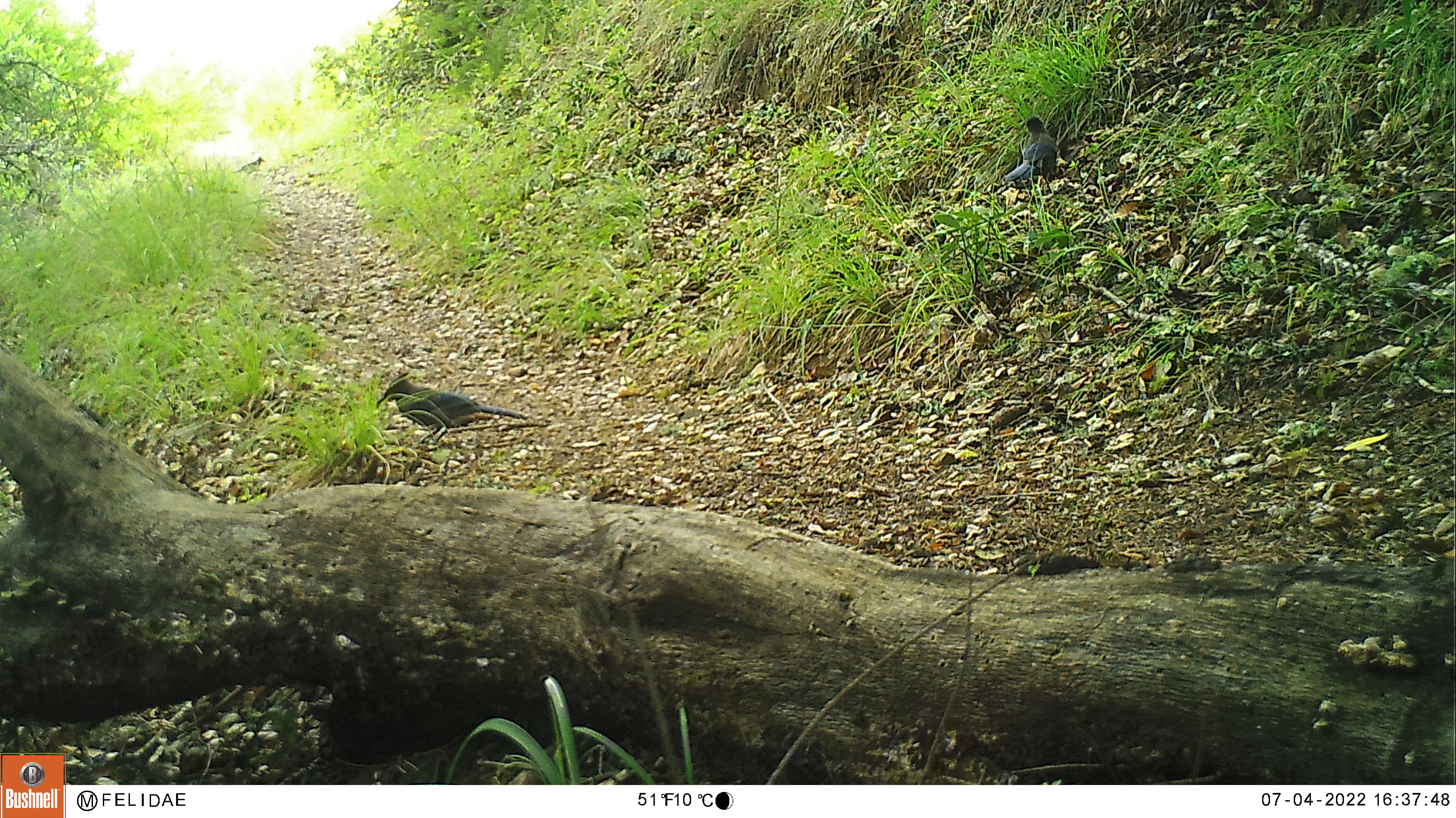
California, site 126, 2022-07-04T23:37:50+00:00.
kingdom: Animalia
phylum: Chordata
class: Aves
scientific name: Aves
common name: bird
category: unknown bird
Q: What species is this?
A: Unknown bird (bird) (Aves).